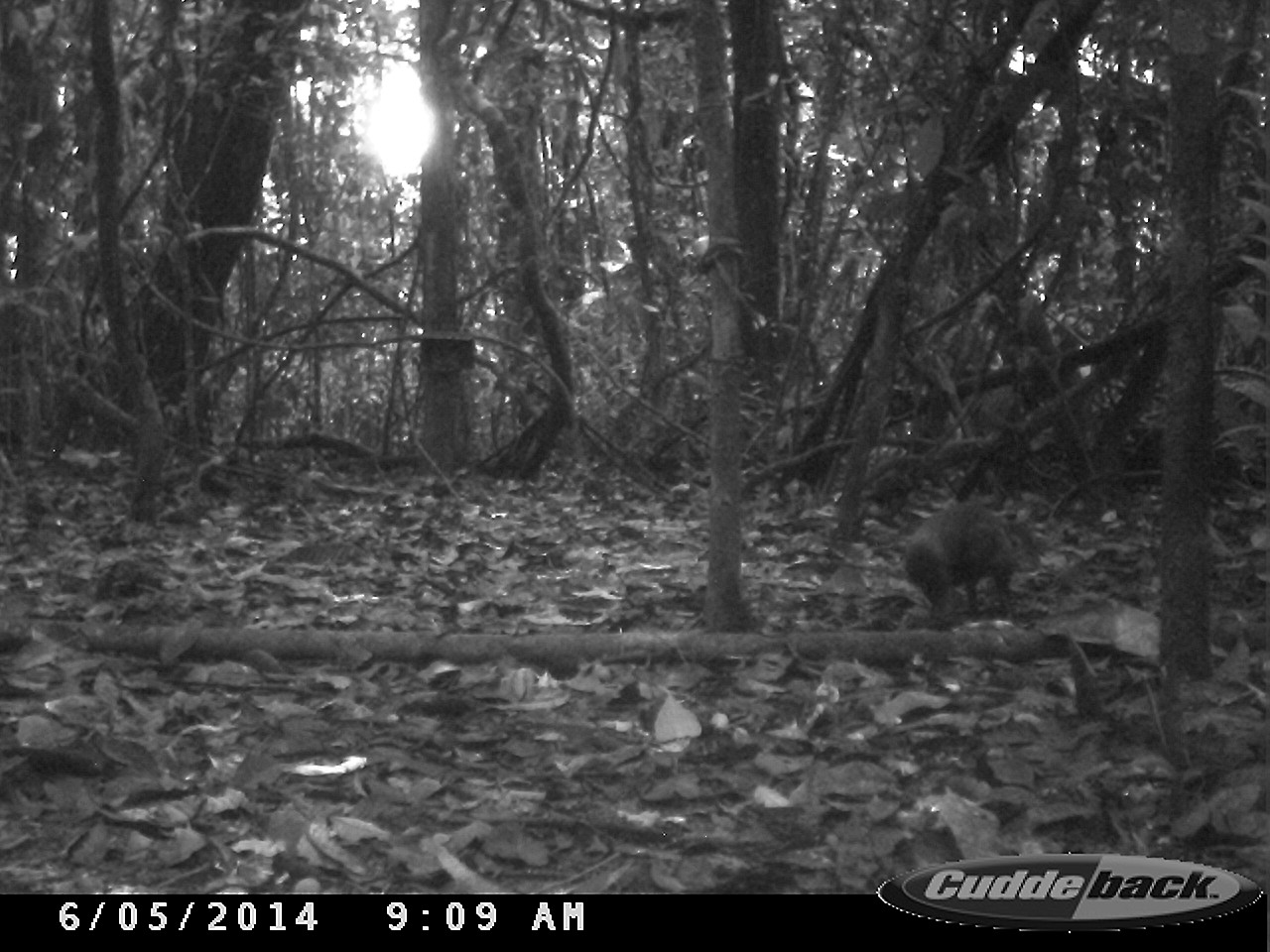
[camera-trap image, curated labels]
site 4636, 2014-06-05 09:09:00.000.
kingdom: Animalia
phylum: Chordata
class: Mammalia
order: Rodentia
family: Dasyproctidae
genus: Dasyprocta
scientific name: Dasyprocta leporina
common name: red-rumped agouti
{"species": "Dasyprocta leporina (red-rumped agouti)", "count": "1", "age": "adult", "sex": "male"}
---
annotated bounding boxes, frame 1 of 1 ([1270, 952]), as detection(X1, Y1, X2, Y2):
dasyprocta leporina: detection(904, 502, 1016, 622)